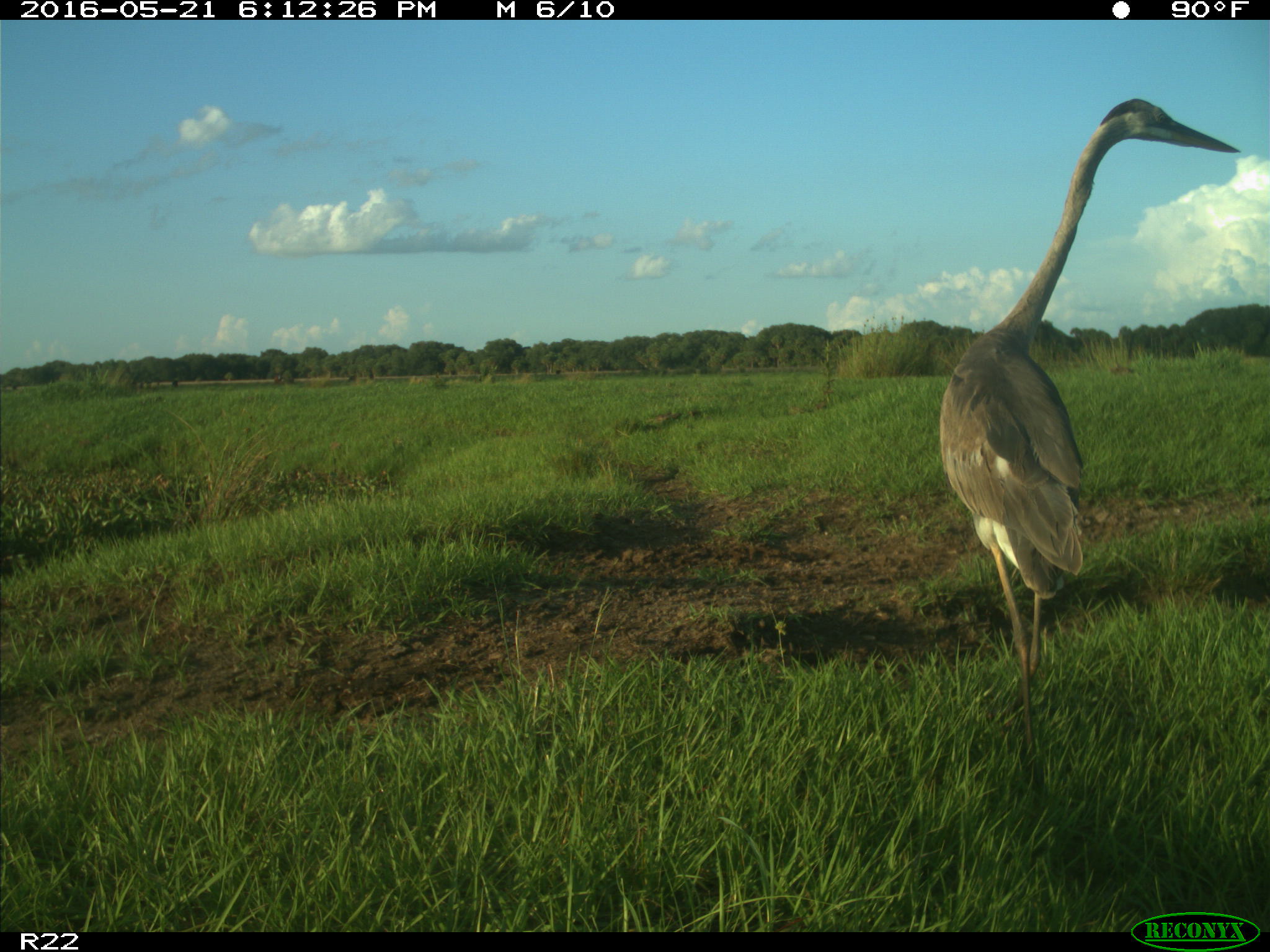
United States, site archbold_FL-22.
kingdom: Animalia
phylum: Chordata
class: Aves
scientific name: Aves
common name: birds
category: unidentified bird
Unidentified bird (birds) (Aves).